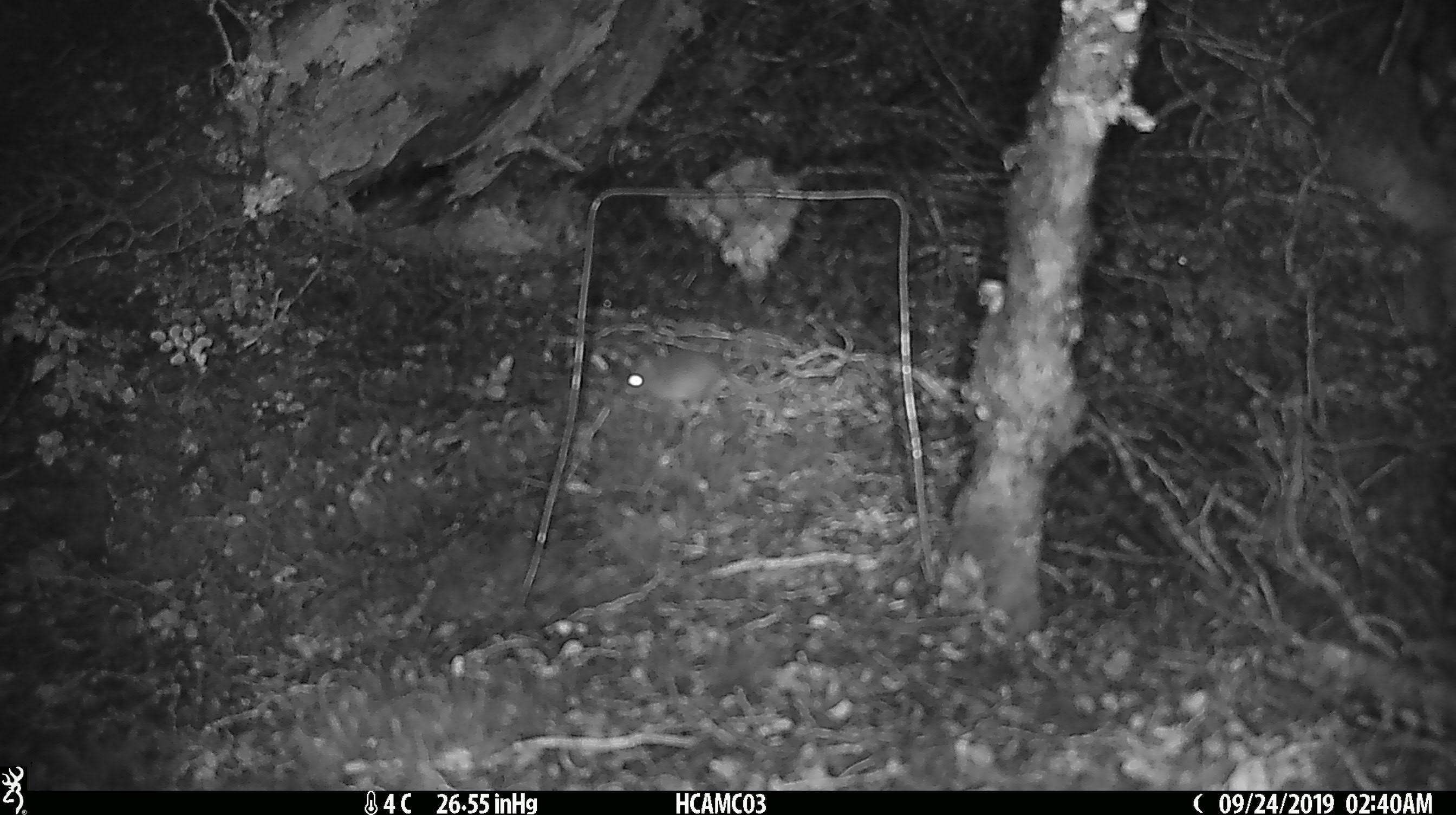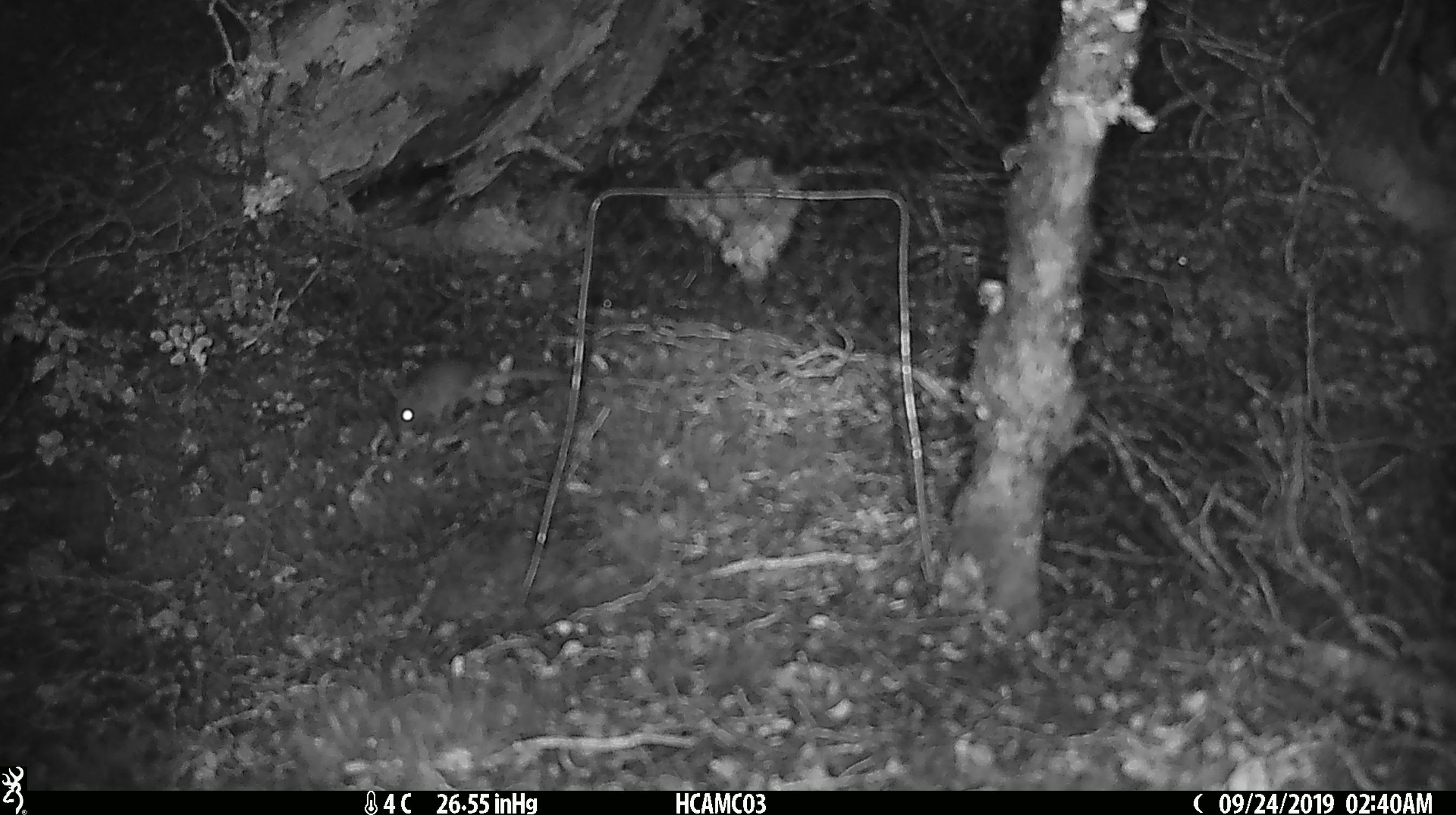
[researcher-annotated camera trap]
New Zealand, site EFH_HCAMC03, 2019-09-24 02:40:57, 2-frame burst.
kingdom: Animalia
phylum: Chordata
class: Mammalia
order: Rodentia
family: Muridae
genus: Mus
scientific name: Mus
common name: mouse